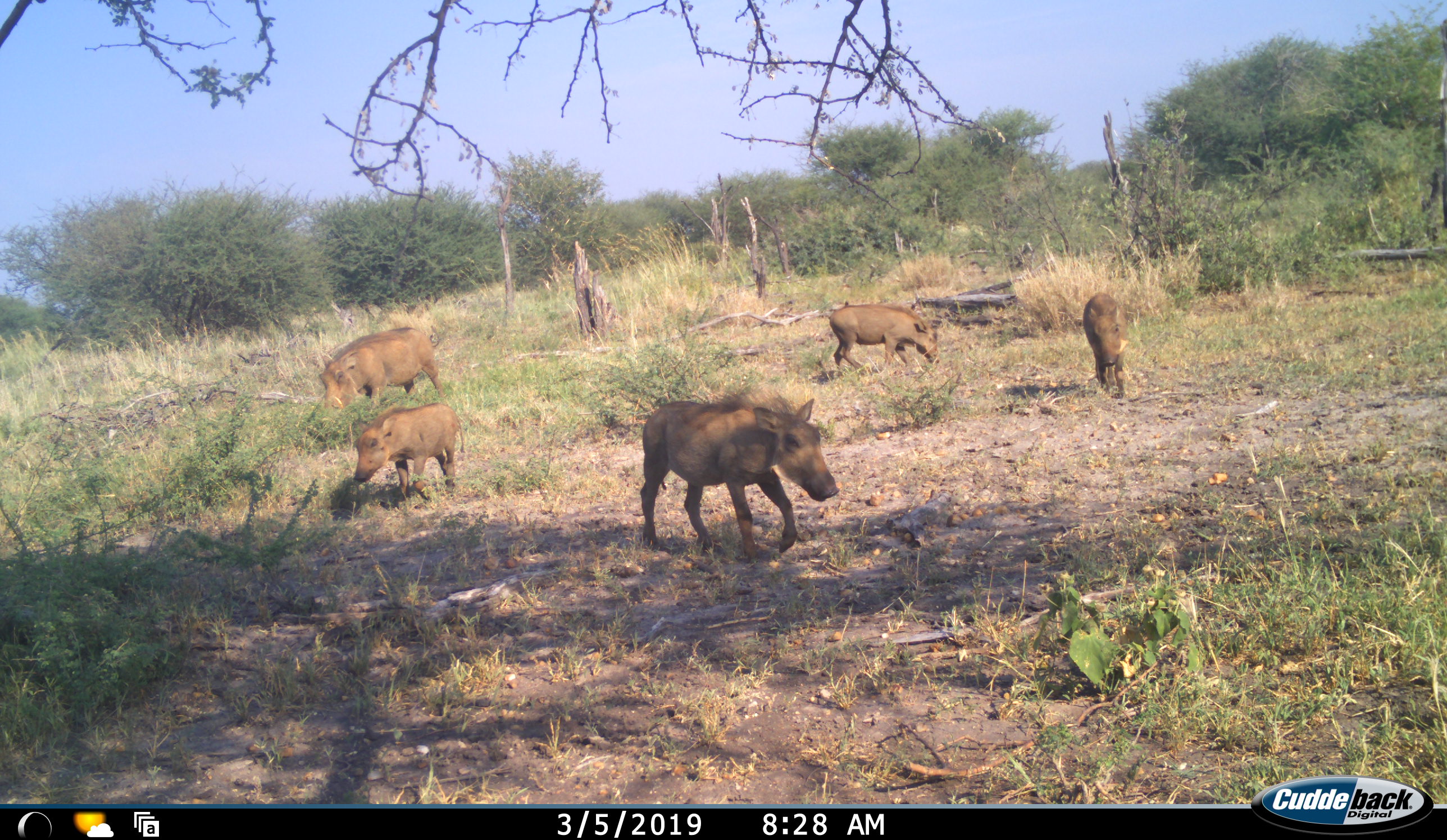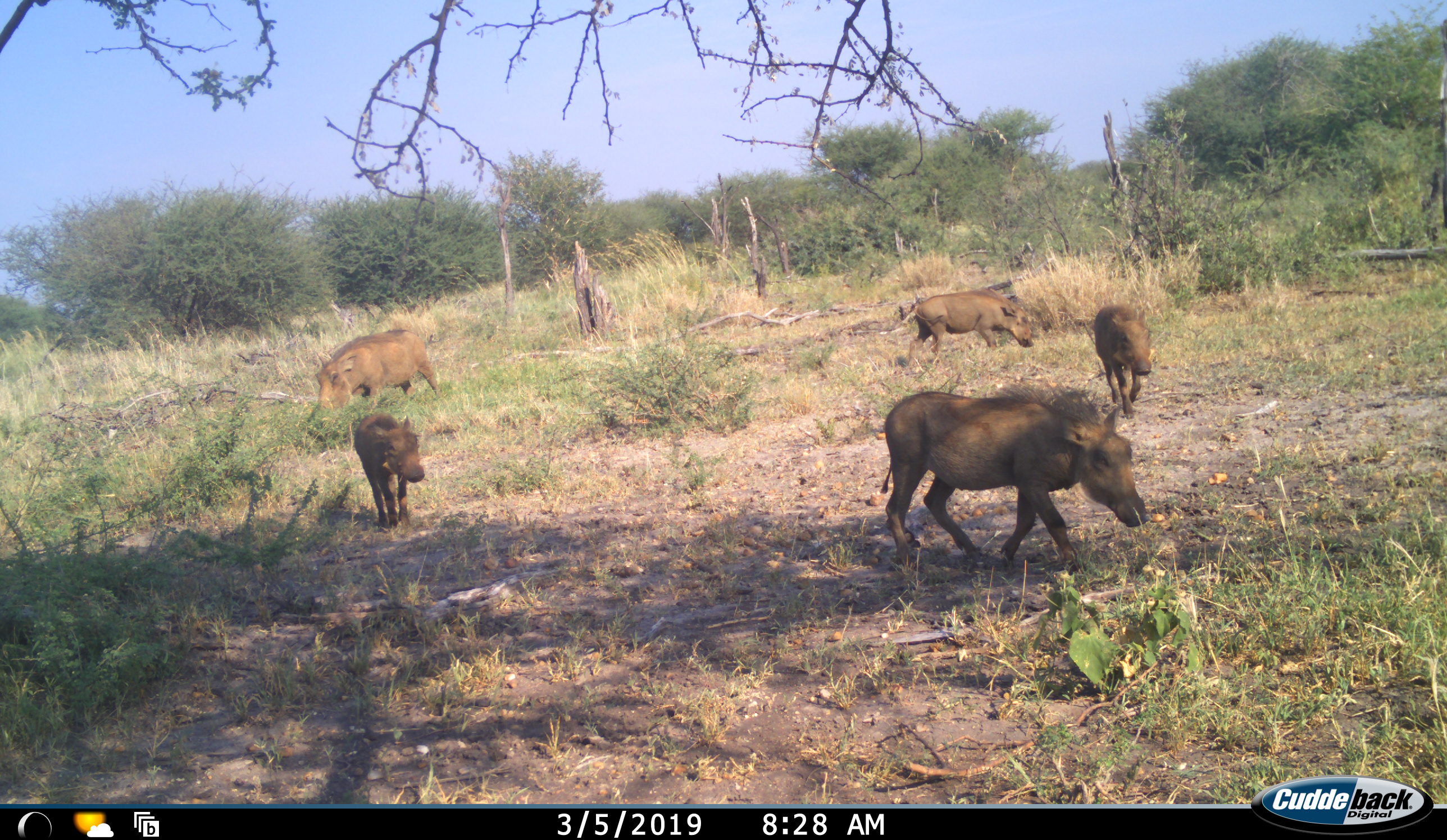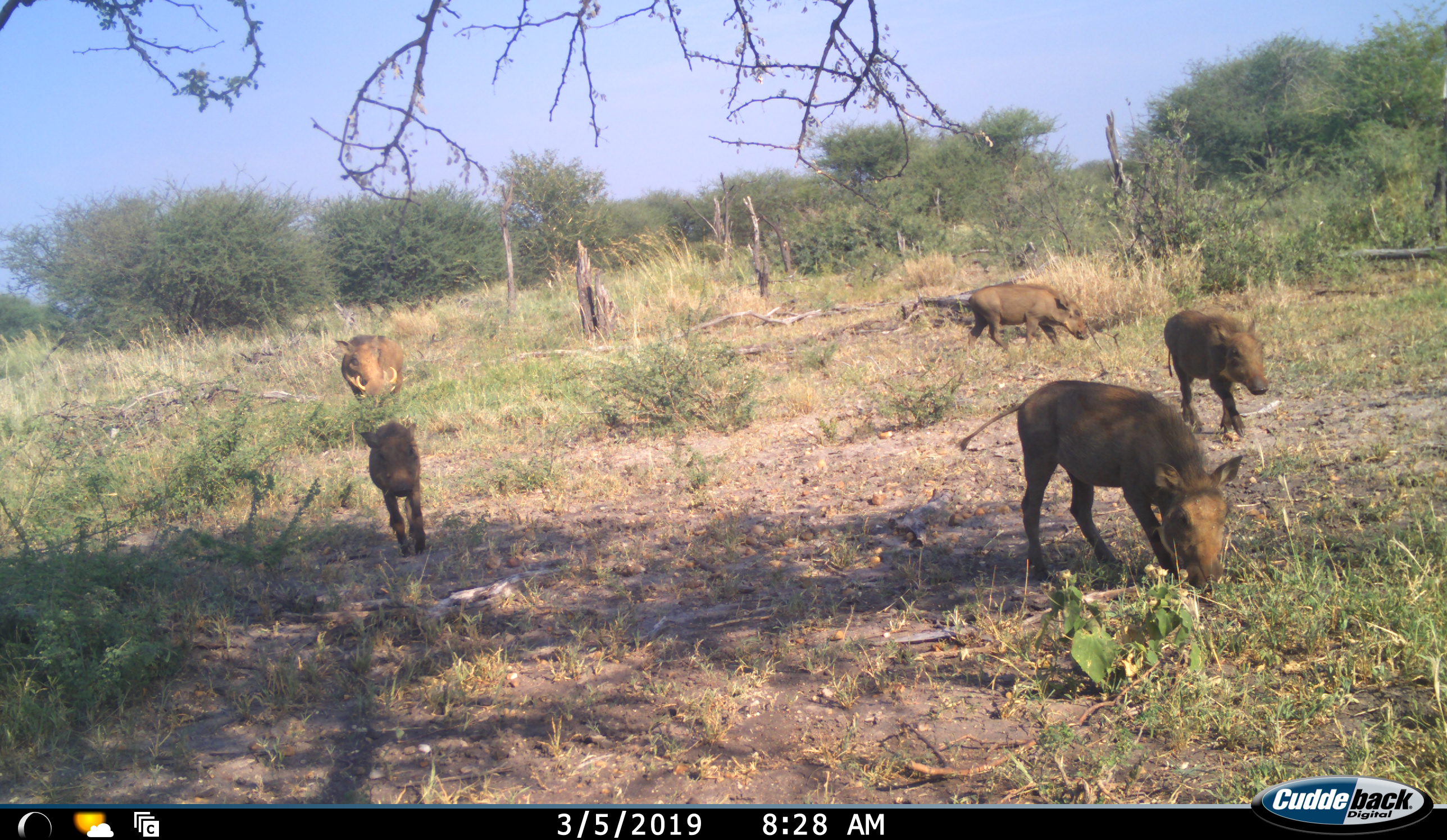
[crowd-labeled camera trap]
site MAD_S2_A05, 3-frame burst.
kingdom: Animalia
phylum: Chordata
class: Mammalia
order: Artiodactyla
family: Suidae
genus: Phacochoerus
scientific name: Phacochoerus africanus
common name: warthog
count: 5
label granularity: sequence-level